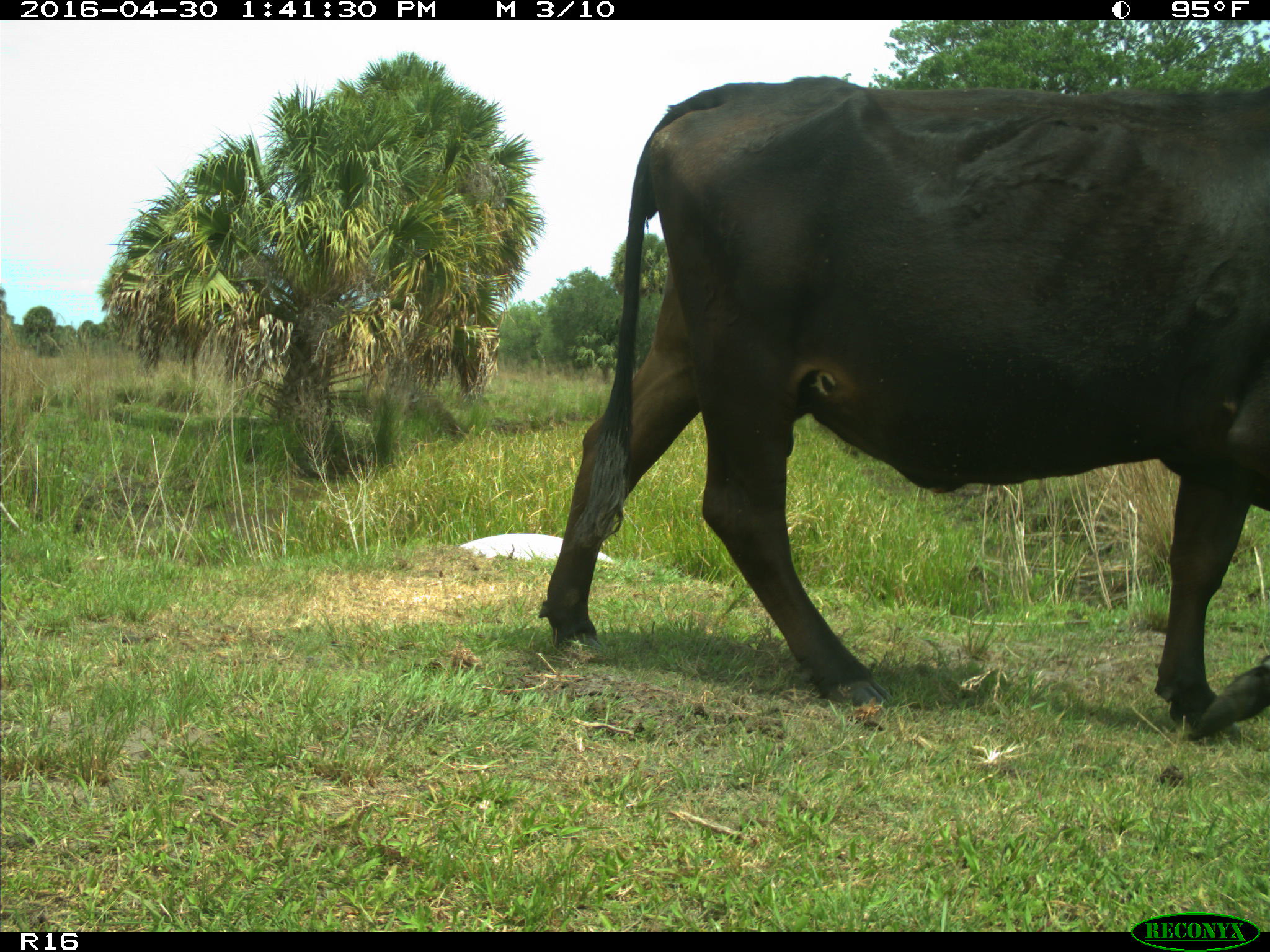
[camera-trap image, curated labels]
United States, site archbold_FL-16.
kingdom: Animalia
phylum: Chordata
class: Mammalia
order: Artiodactyla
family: Bovidae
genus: Bos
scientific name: Bos taurus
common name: domestic cow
Bos taurus (domestic cow).